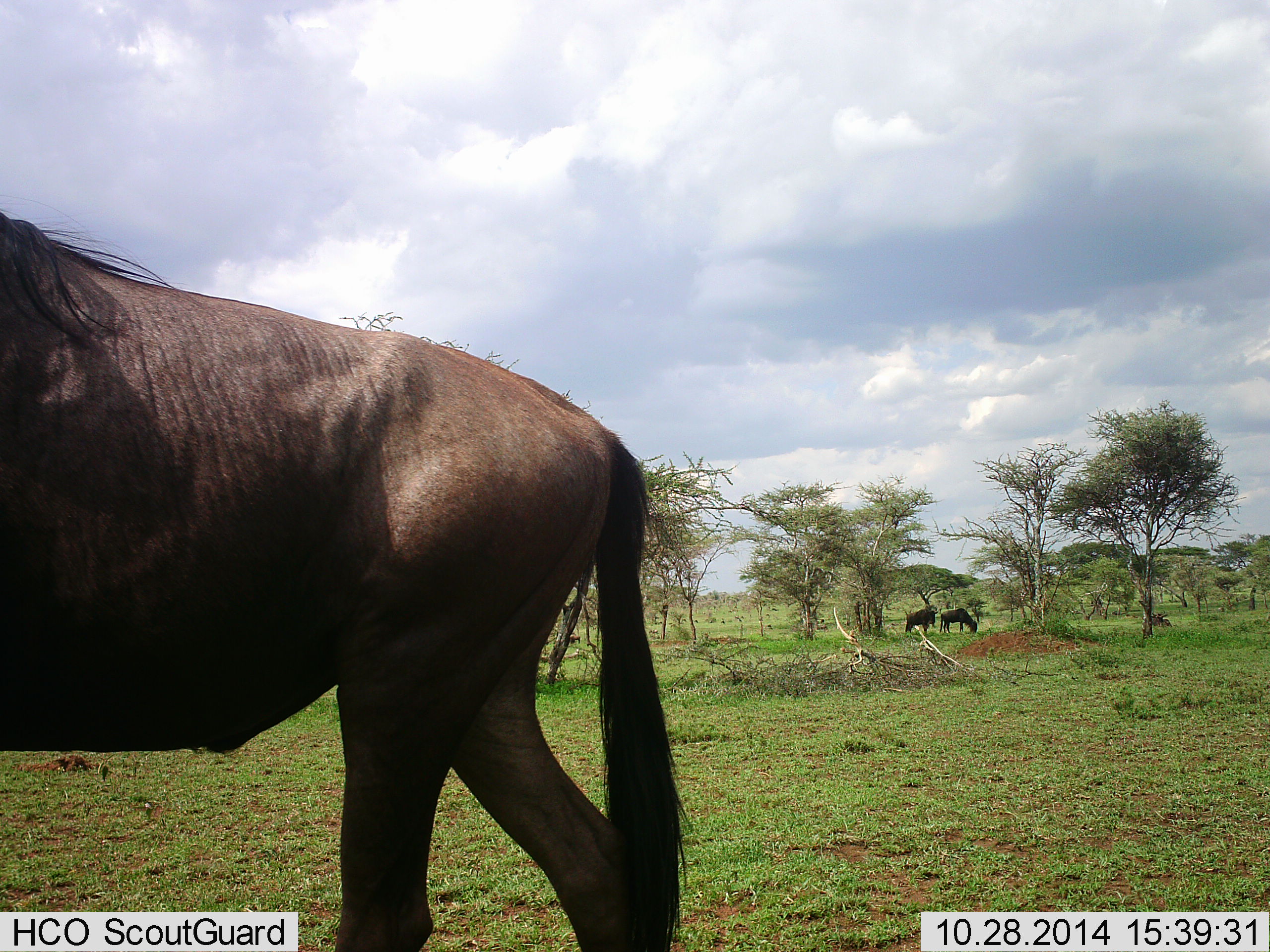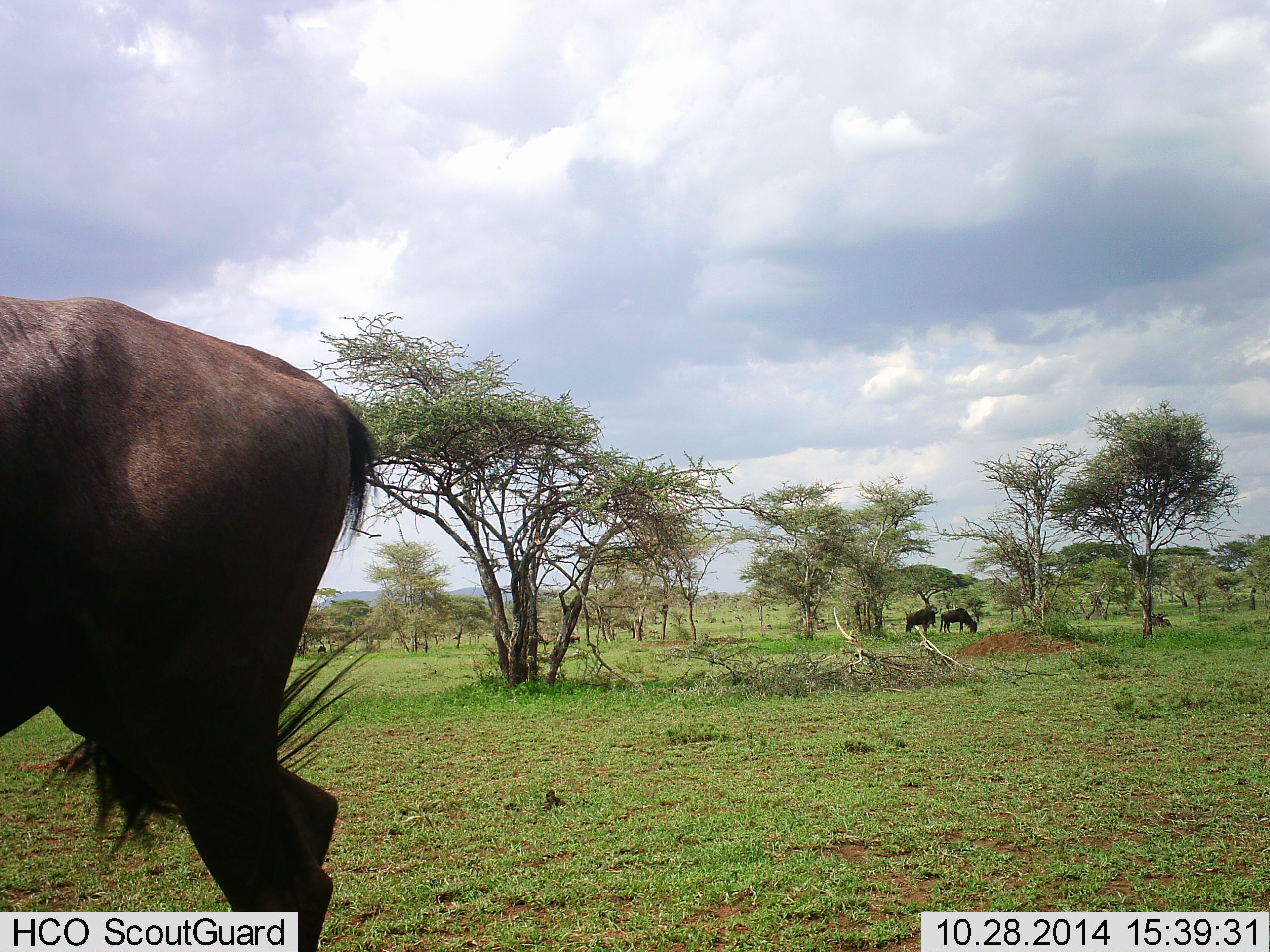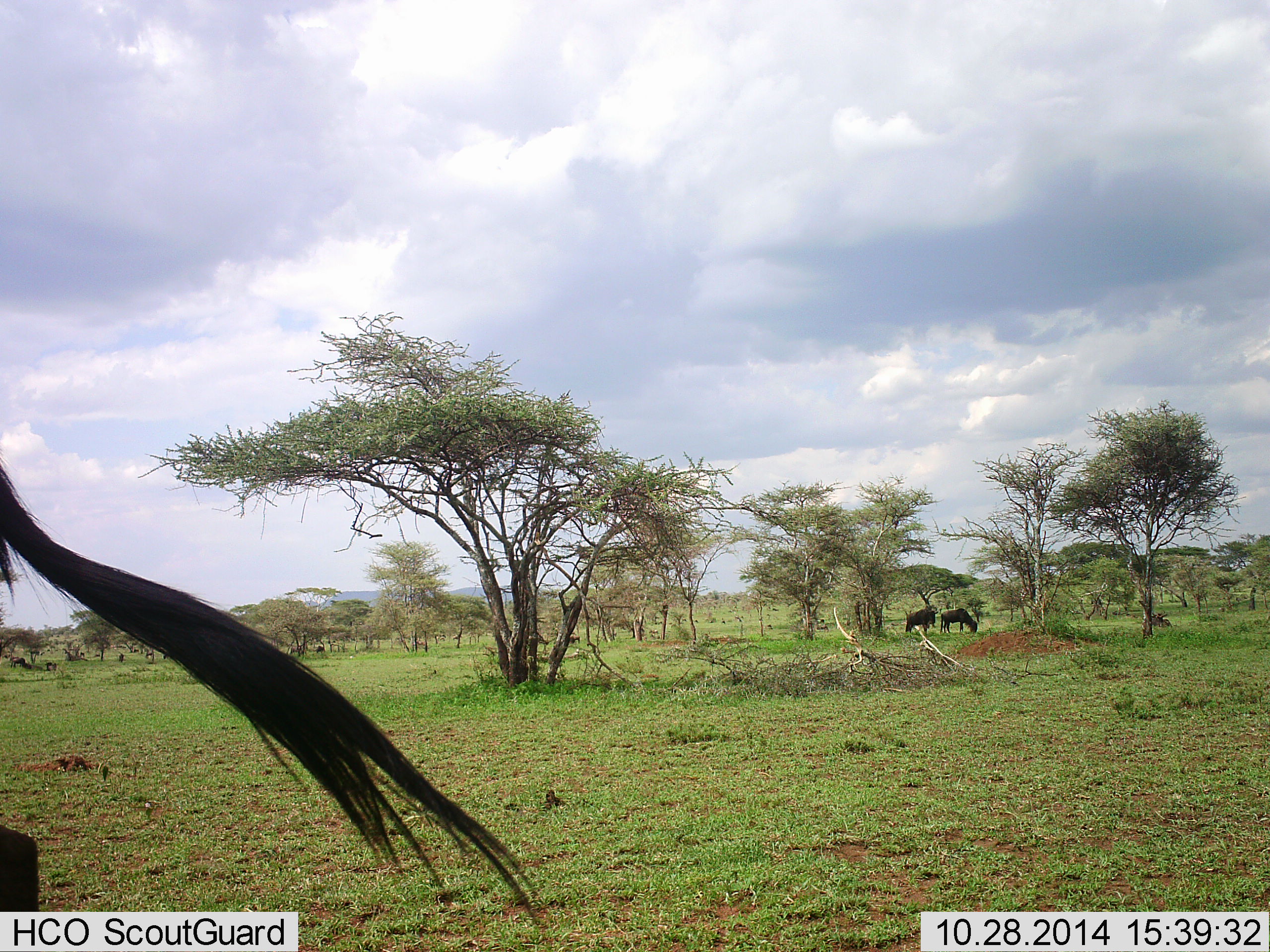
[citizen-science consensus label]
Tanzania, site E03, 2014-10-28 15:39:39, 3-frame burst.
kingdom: Animalia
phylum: Chordata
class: Mammalia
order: Artiodactyla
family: Bovidae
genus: Connochaetes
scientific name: Connochaetes taurinus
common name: blue wildebeest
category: wildebeest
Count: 3.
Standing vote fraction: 60%.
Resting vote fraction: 0%.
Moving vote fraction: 80%.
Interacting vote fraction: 0%.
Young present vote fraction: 0%.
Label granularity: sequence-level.